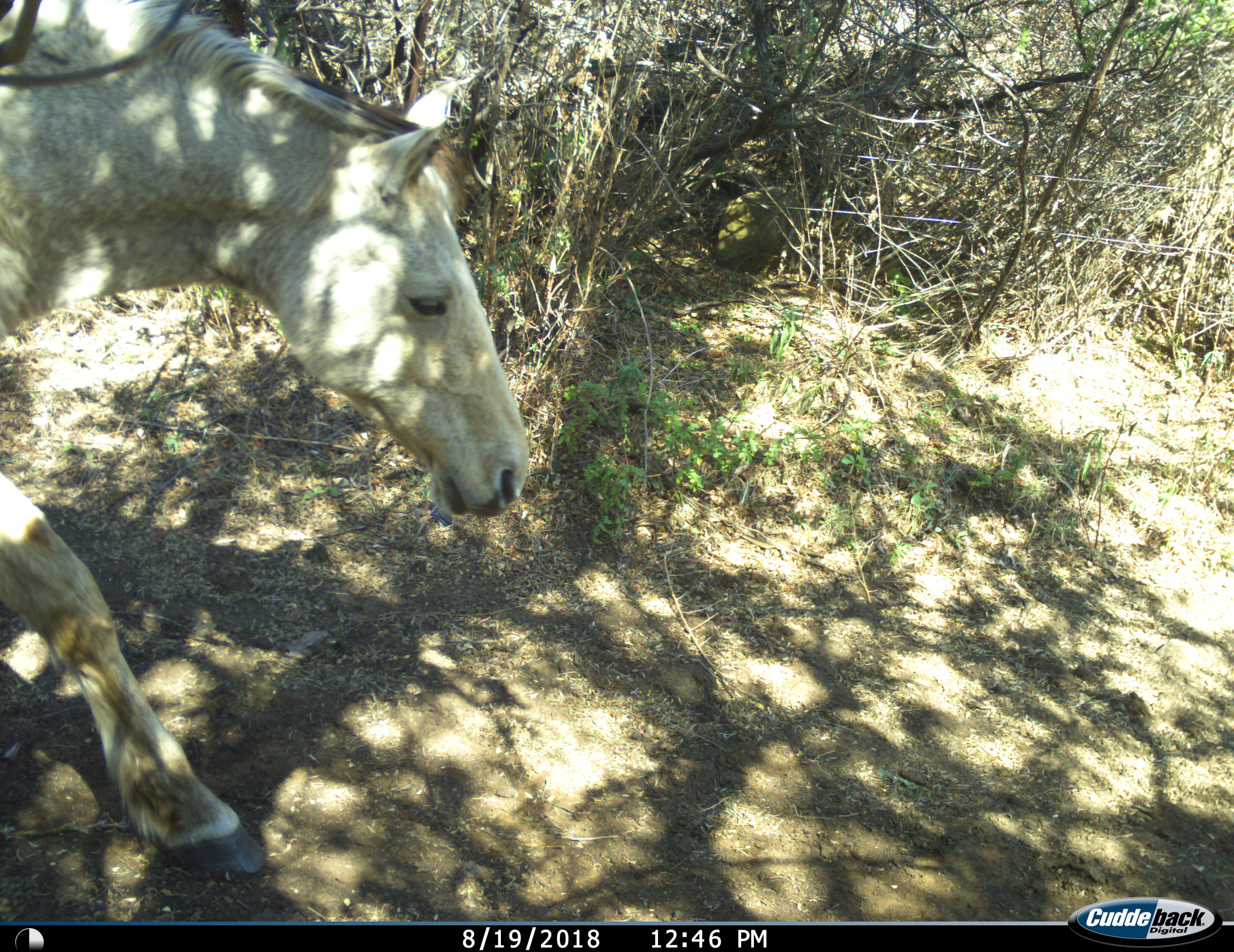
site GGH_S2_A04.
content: unidentified animal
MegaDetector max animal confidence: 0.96